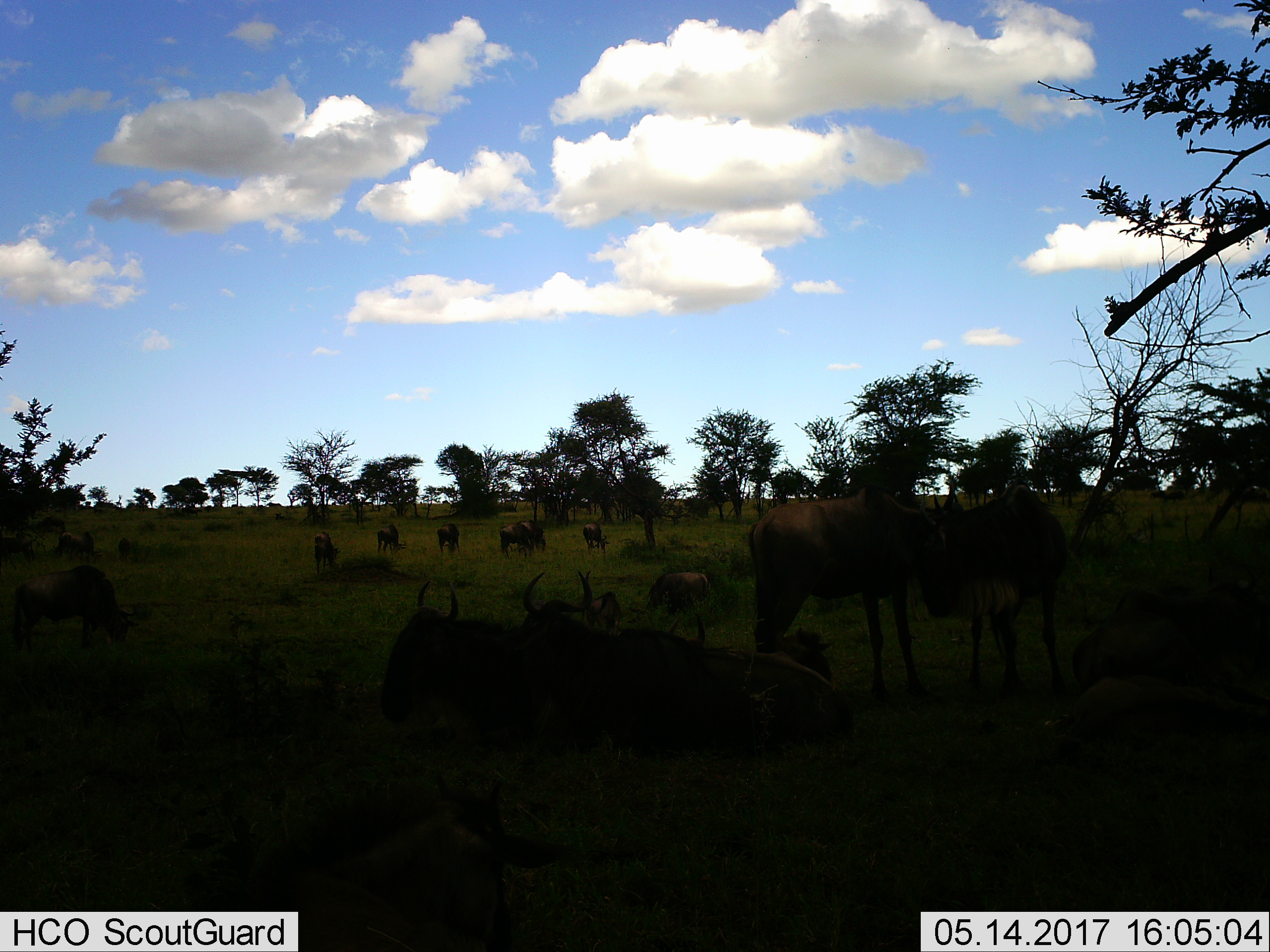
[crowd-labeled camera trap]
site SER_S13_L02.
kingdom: Animalia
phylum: Chordata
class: Mammalia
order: Artiodactyla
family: Bovidae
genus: Connochaetes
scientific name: Connochaetes taurinus taurinus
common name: blue wildebeest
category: wildebeestblue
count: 11-50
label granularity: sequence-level